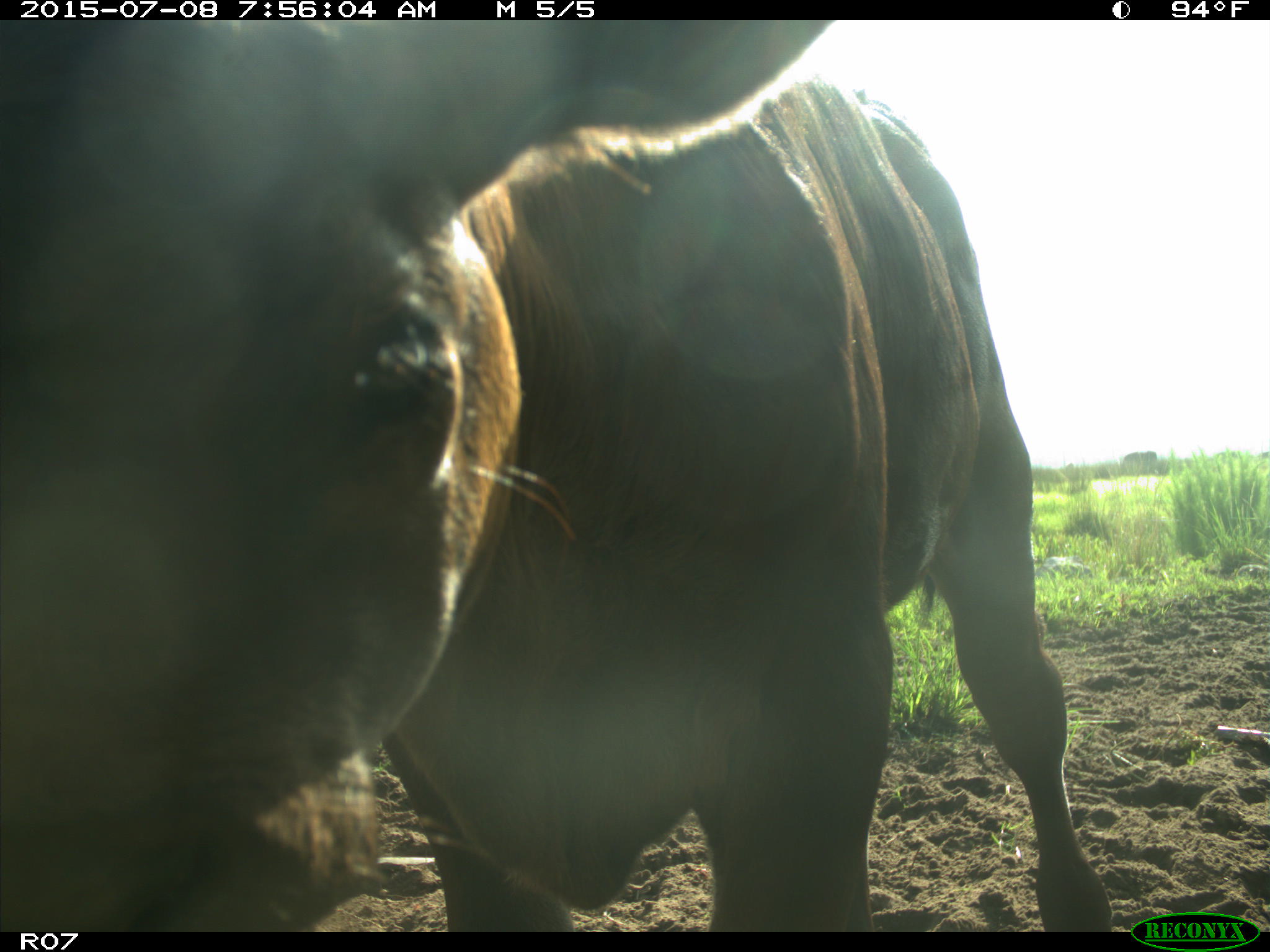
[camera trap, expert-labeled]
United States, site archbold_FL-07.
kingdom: Animalia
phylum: Chordata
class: Mammalia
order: Artiodactyla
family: Bovidae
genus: Bos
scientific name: Bos taurus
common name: domestic cow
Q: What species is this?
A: Bos taurus (domestic cow).